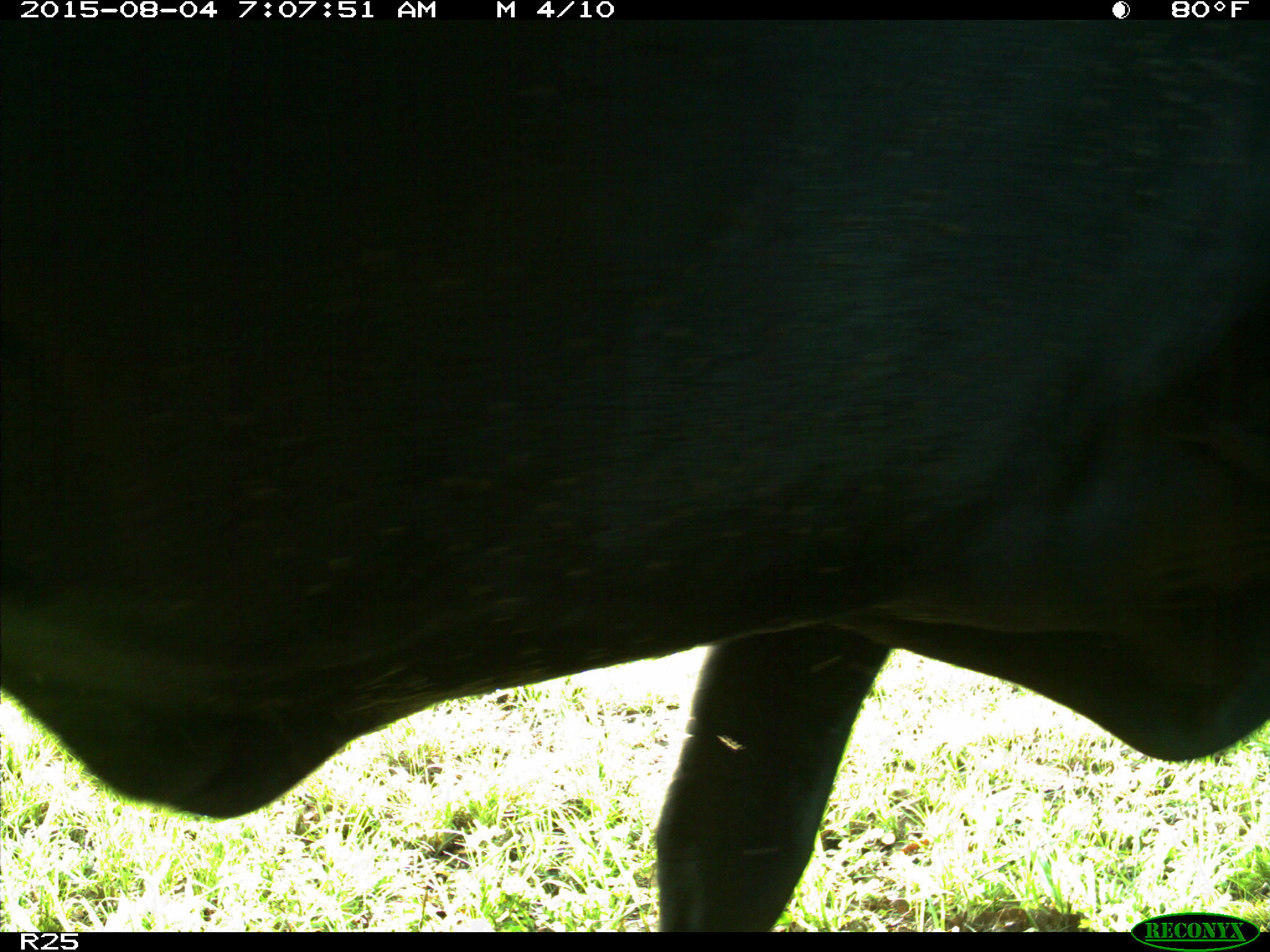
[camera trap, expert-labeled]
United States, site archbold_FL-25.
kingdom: Animalia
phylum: Chordata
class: Mammalia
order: Artiodactyla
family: Bovidae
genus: Bos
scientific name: Bos taurus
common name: domestic cow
Bos taurus (domestic cow).